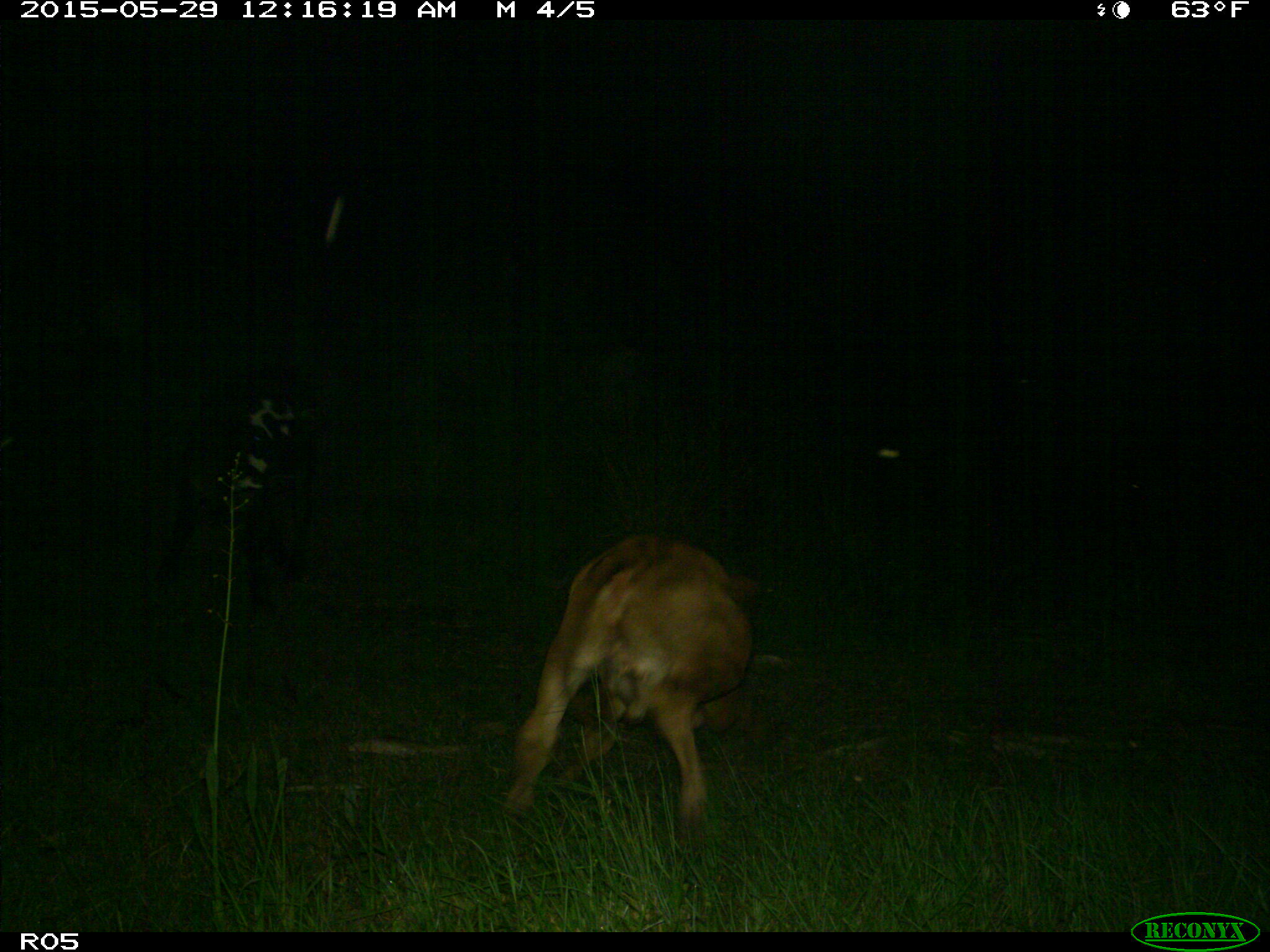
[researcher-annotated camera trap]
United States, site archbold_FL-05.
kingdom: Animalia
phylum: Chordata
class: Mammalia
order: Artiodactyla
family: Bovidae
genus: Bos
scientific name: Bos taurus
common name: domestic cow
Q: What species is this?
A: Bos taurus (domestic cow).